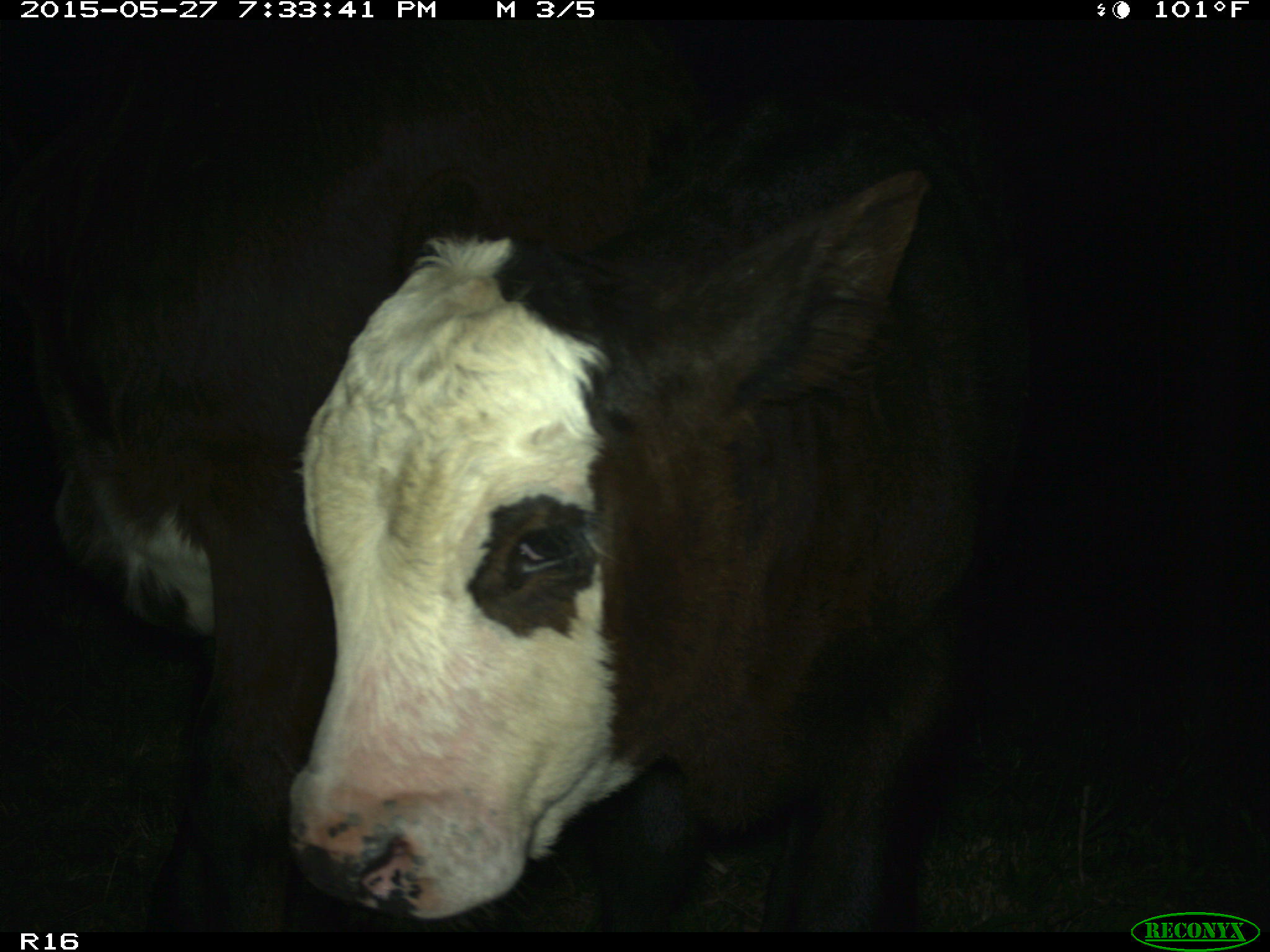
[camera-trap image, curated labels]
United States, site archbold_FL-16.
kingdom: Animalia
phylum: Chordata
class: Mammalia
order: Artiodactyla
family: Bovidae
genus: Bos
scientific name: Bos taurus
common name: domestic cow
Bos taurus (domestic cow).